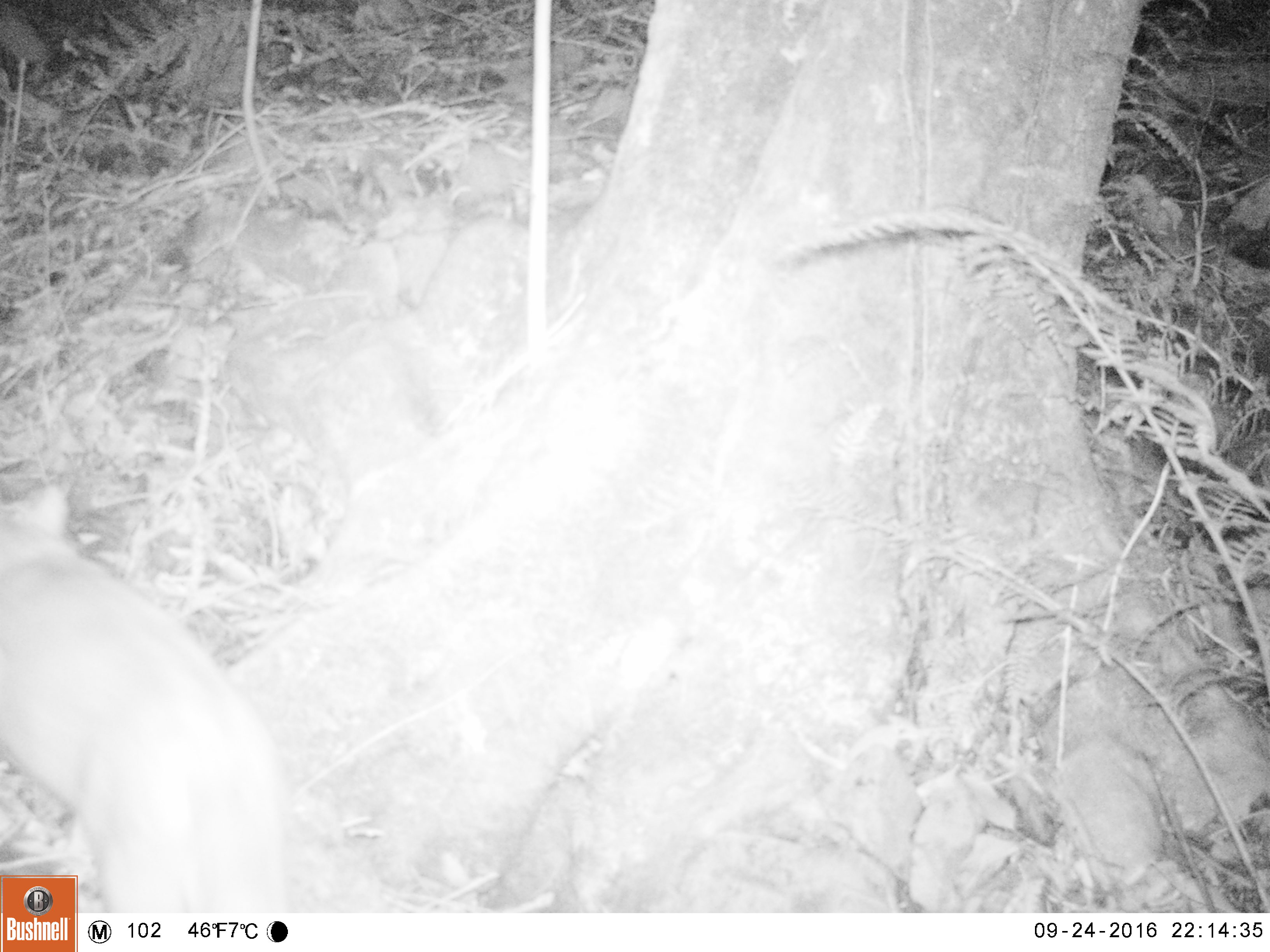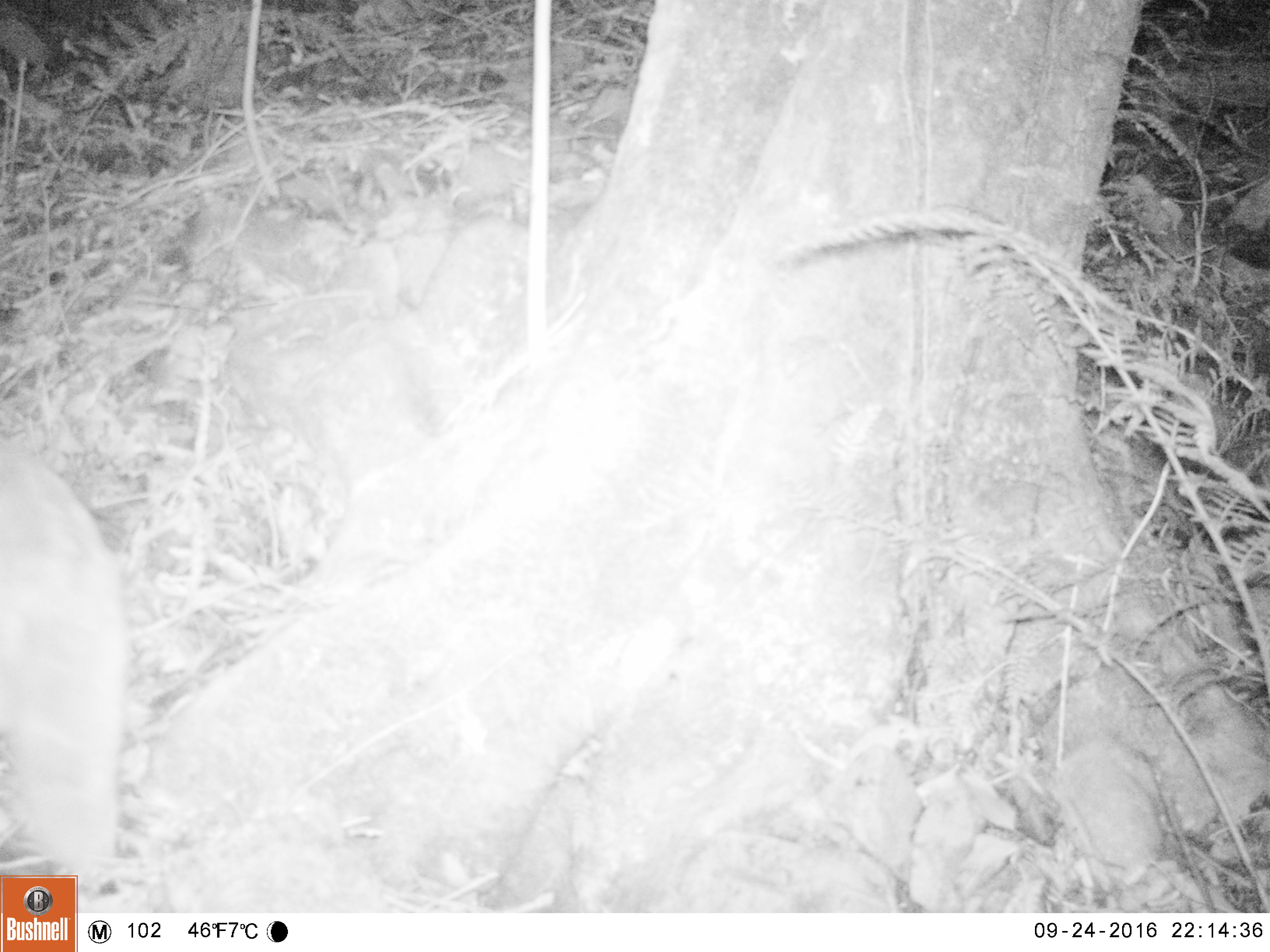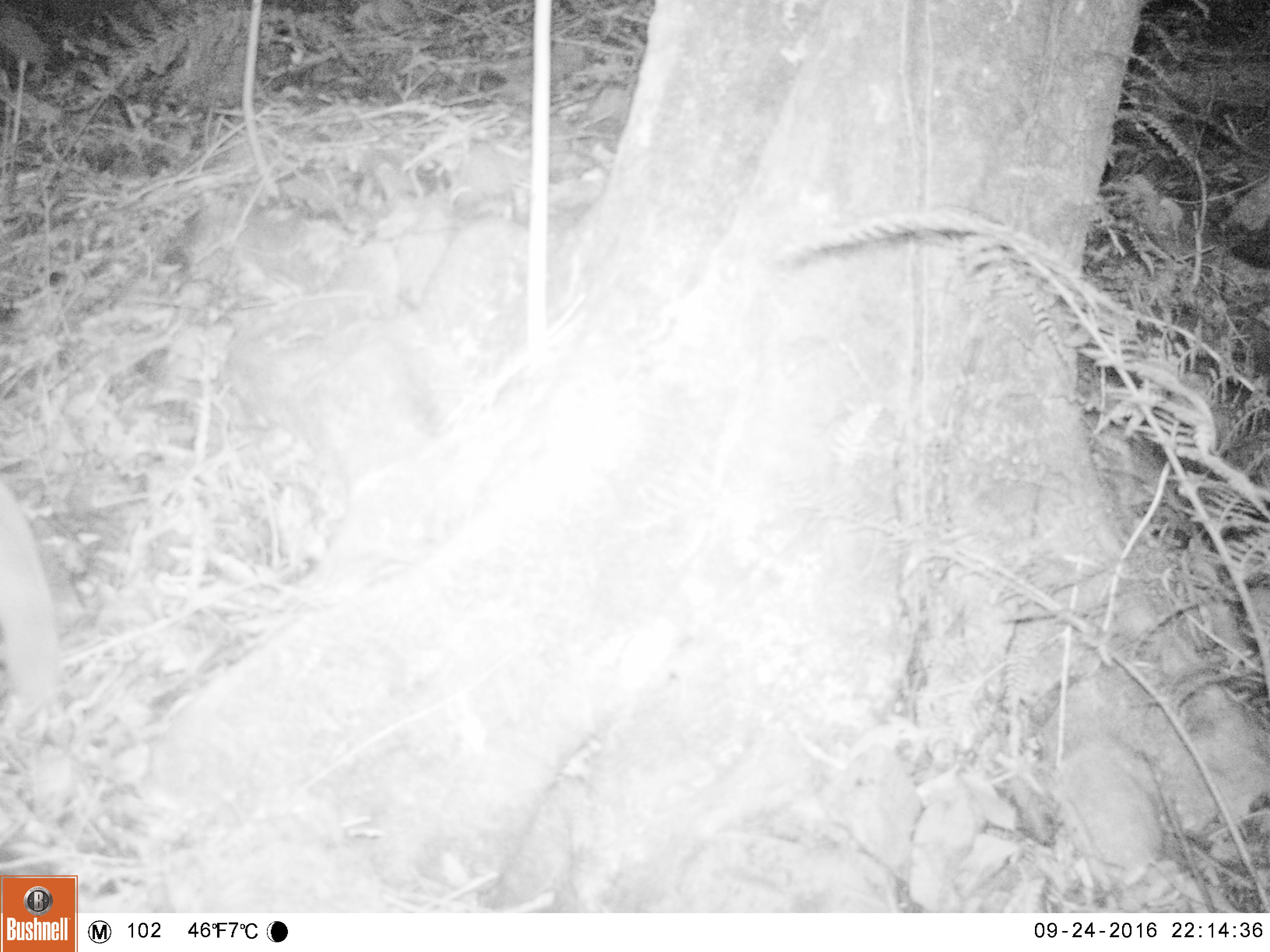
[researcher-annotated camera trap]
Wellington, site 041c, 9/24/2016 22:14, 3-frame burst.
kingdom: Animalia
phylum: Chordata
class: Mammalia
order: Carnivora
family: Felidae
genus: Felis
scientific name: Felis catus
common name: cat